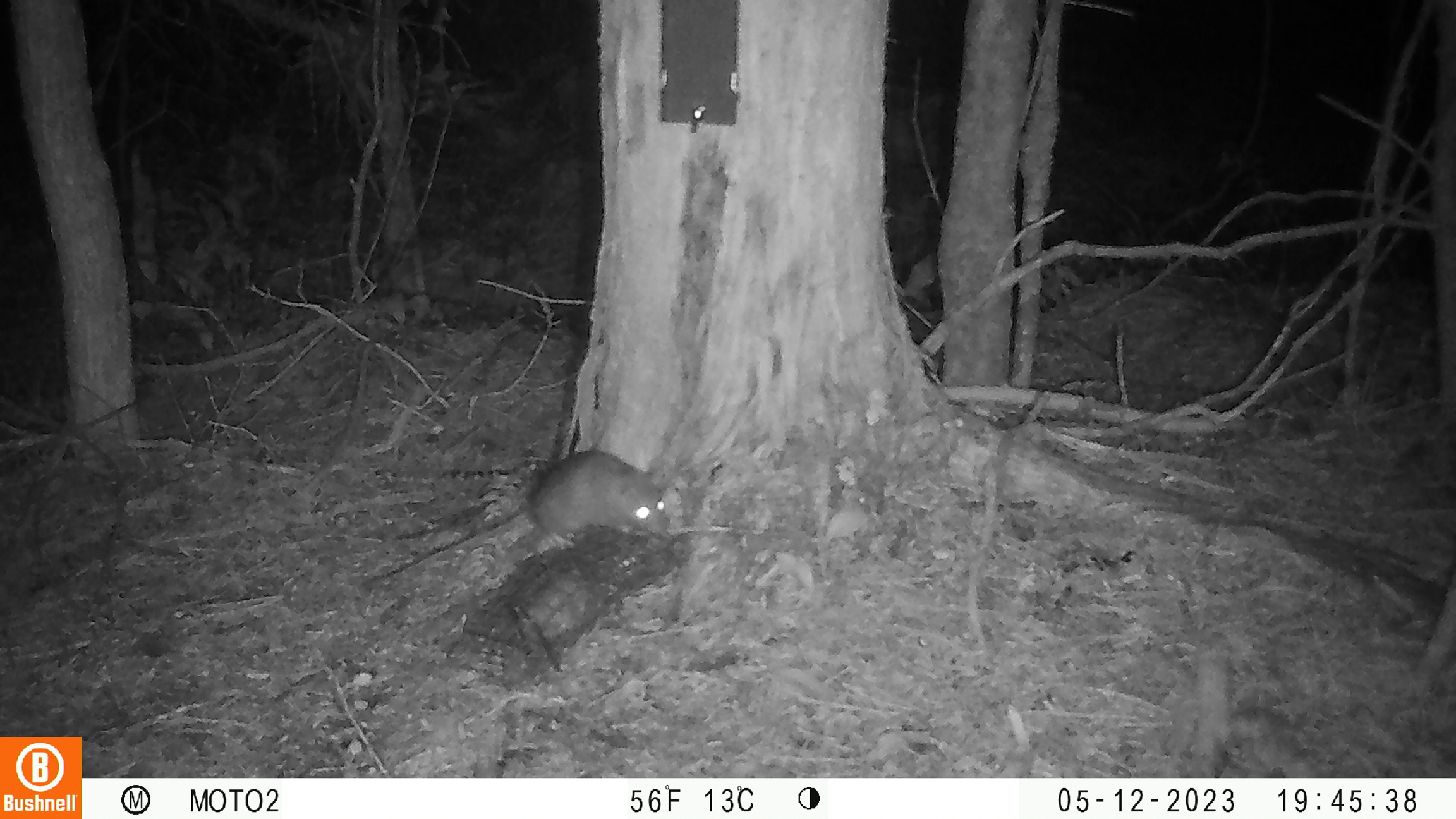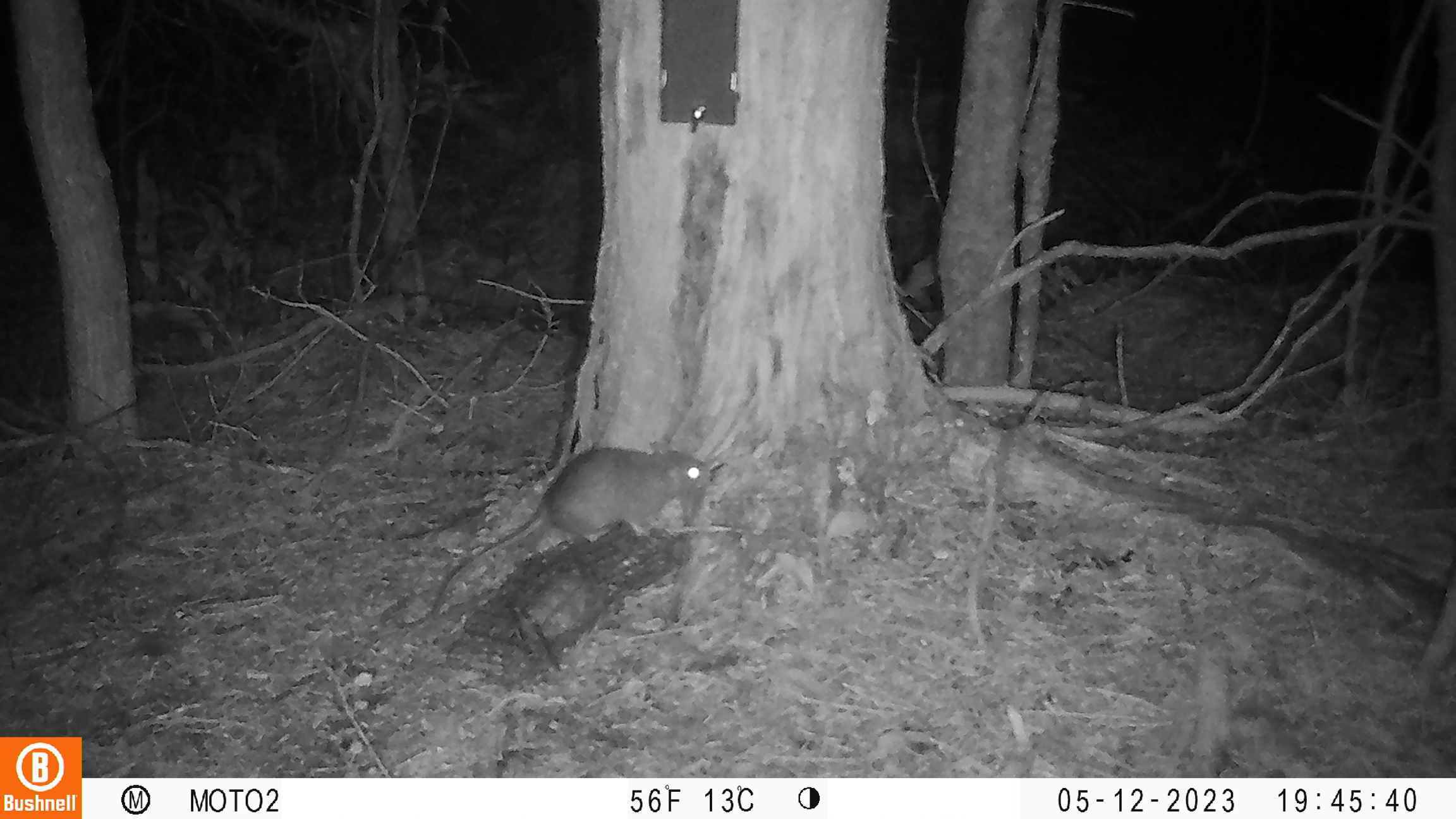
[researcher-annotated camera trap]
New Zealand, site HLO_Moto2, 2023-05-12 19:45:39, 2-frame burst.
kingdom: Animalia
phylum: Chordata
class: Mammalia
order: Rodentia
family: Muridae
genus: Rattus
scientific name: Rattus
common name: rat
Rat (Rattus).